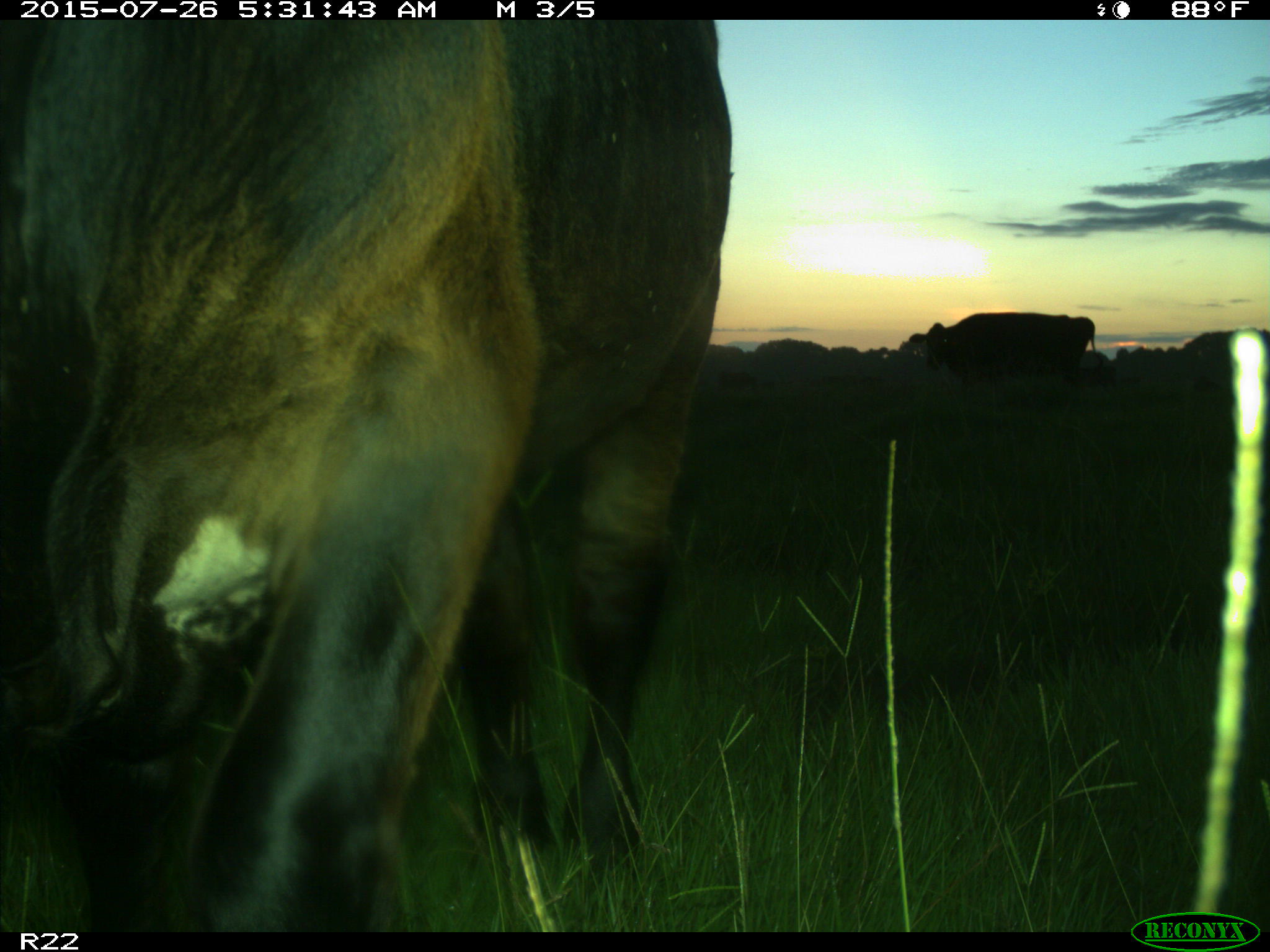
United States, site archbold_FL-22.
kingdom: Animalia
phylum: Chordata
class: Mammalia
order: Artiodactyla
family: Bovidae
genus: Bos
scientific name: Bos taurus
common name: domestic cow